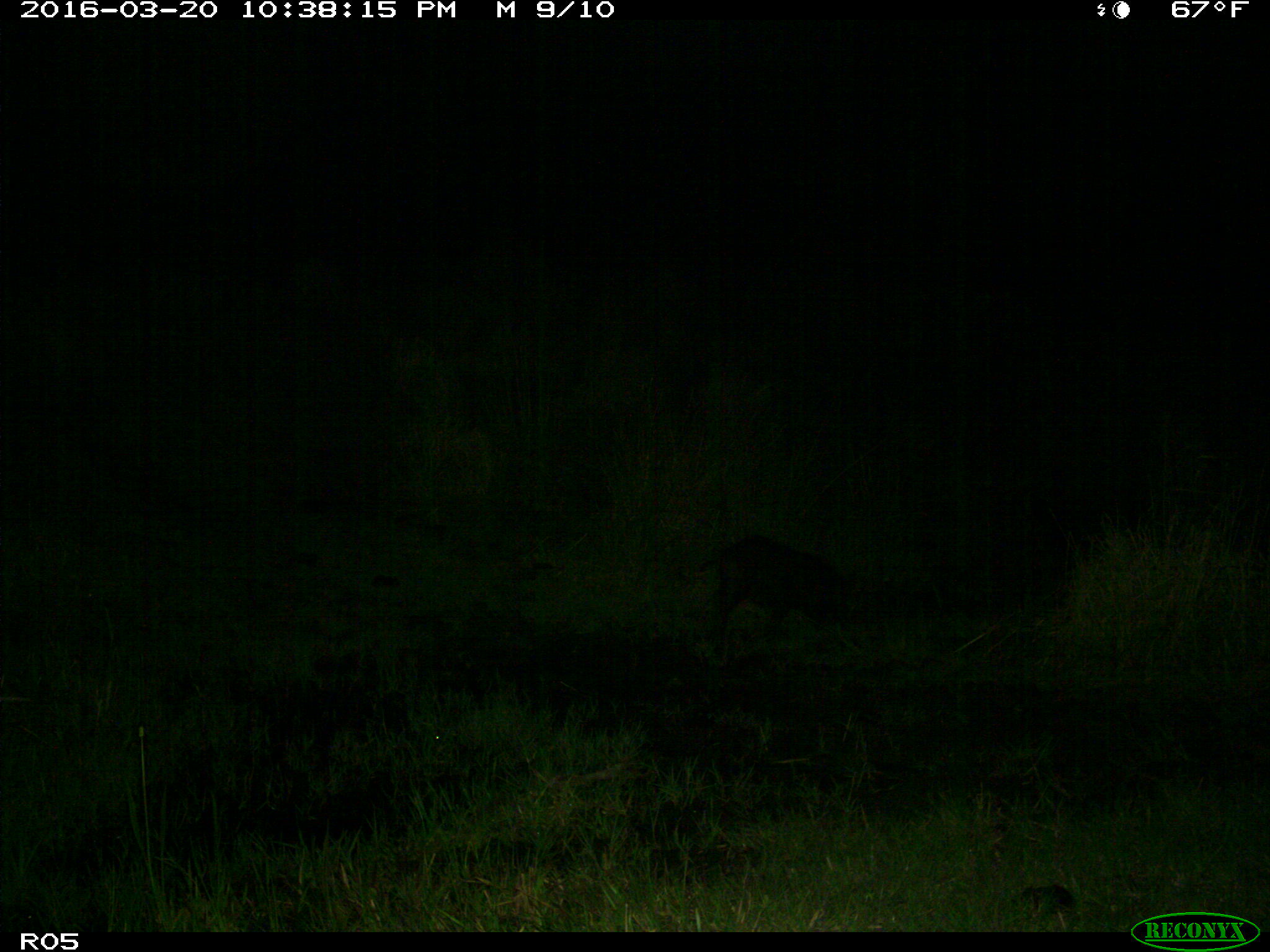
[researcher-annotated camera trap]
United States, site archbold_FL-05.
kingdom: Animalia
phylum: Chordata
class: Mammalia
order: Artiodactyla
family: Suidae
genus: Sus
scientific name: Sus scrofa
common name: wild boar